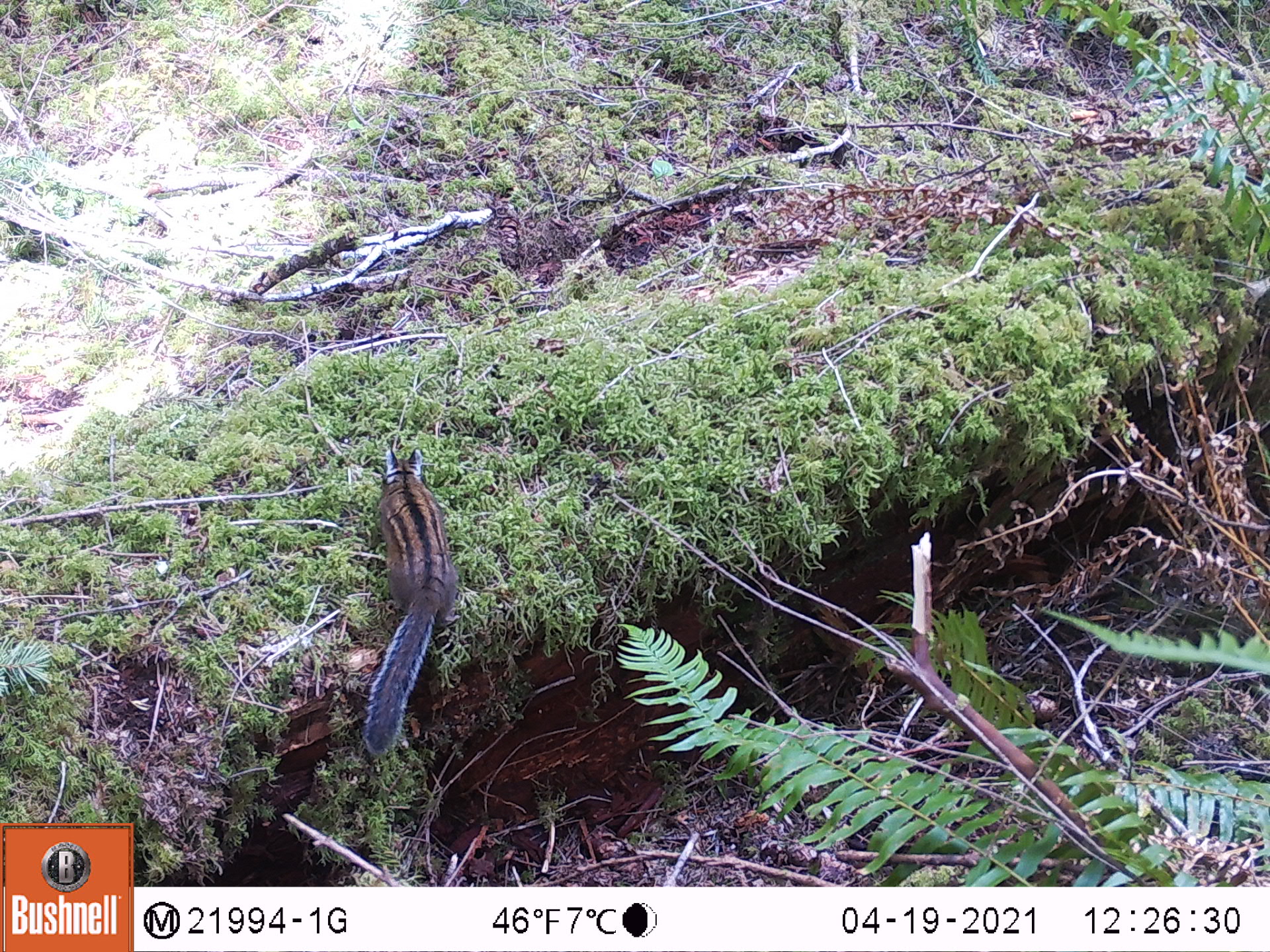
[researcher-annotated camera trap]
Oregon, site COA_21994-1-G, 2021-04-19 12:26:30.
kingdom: Animalia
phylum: Chordata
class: Mammalia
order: Rodentia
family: Sciuridae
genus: Neotamias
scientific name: Neotamias townsendii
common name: townsend's chipmunk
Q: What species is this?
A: Townsend's chipmunk (Neotamias townsendii).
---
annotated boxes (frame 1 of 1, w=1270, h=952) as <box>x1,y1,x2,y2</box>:
townsend's chipmunk: <box>358,447,456,759</box>